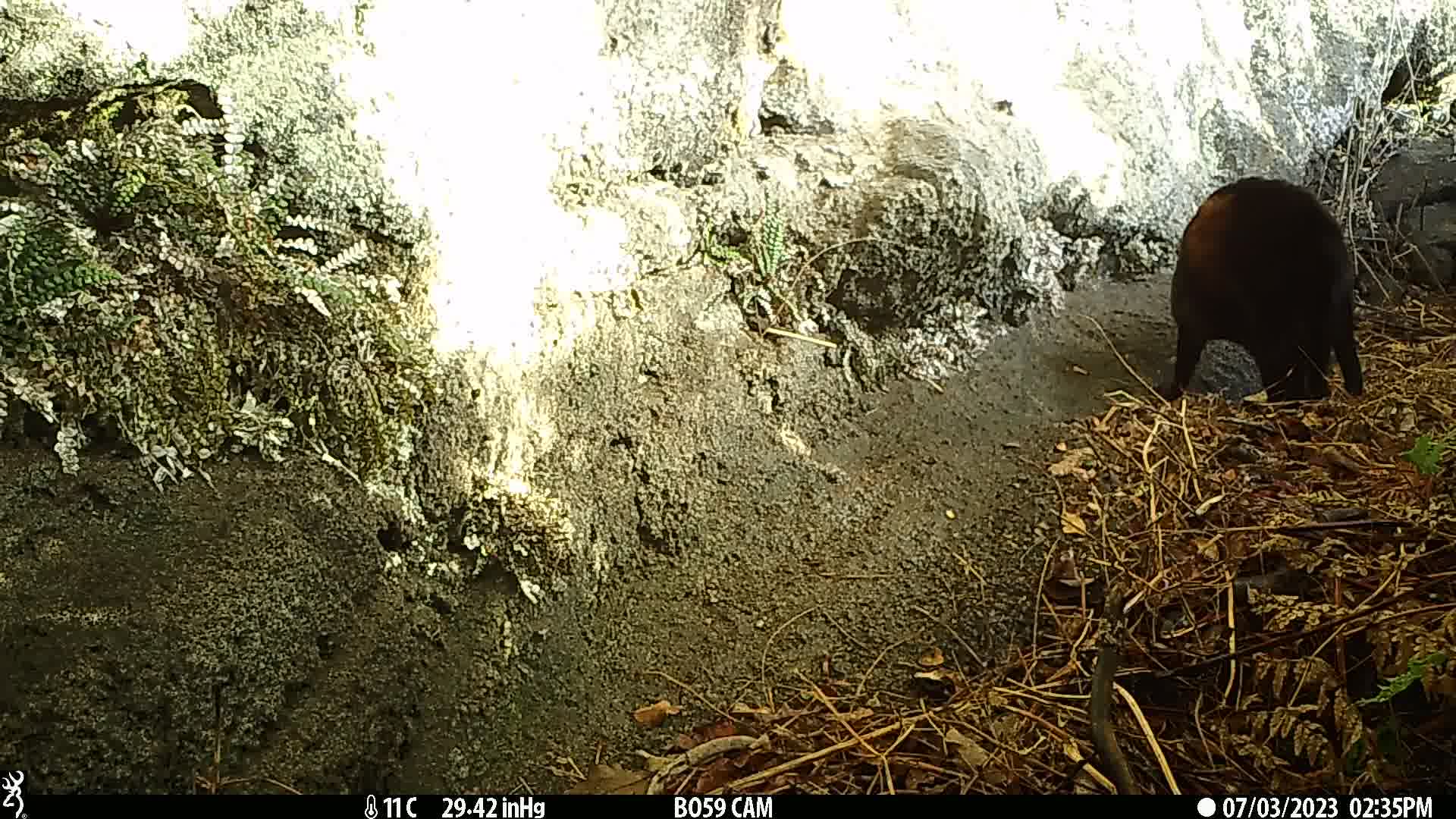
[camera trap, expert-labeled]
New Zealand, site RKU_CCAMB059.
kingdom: Animalia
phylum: Chordata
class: Mammalia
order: Carnivora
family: Felidae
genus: Felis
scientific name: Felis catus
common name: domestic cat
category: cat